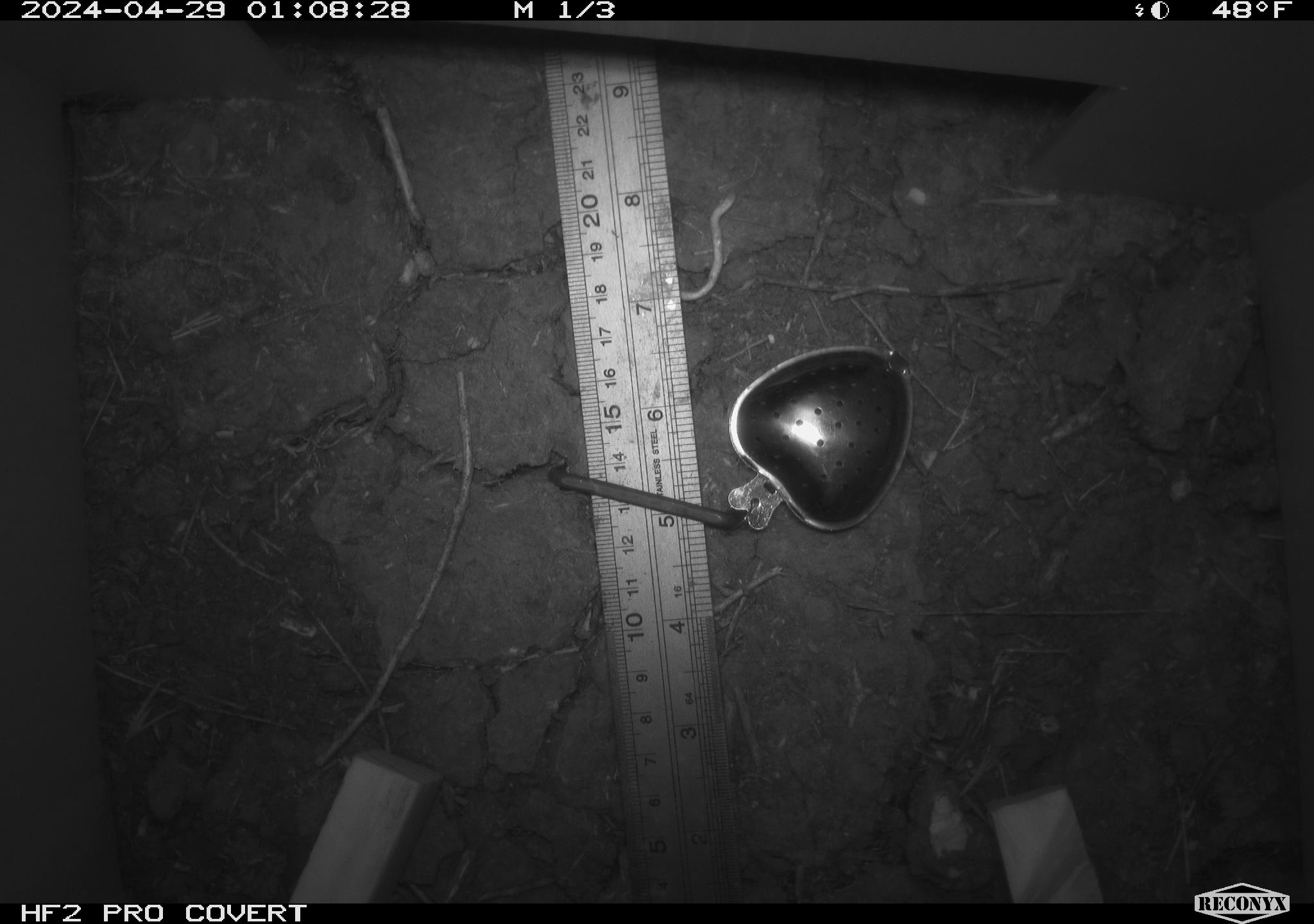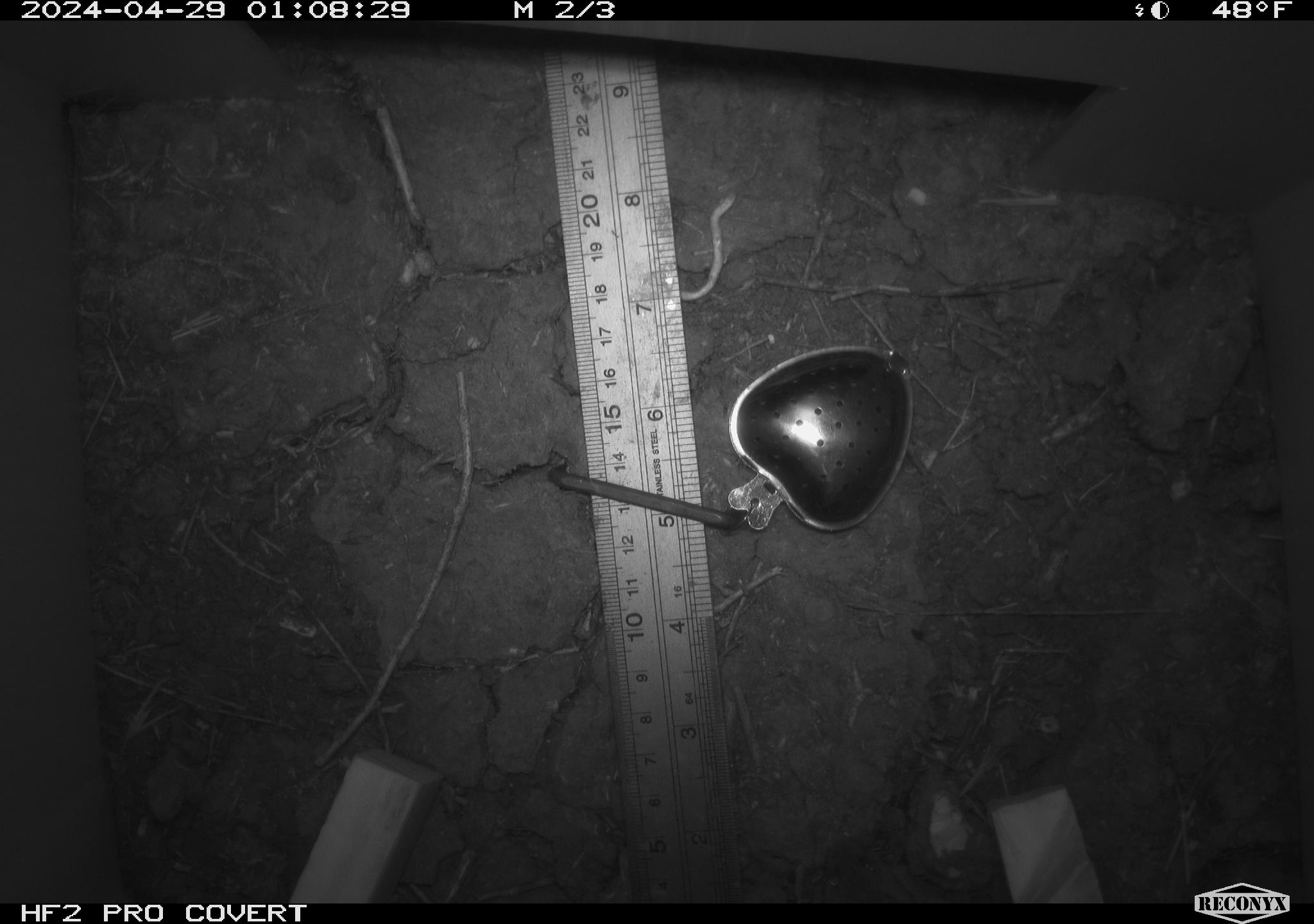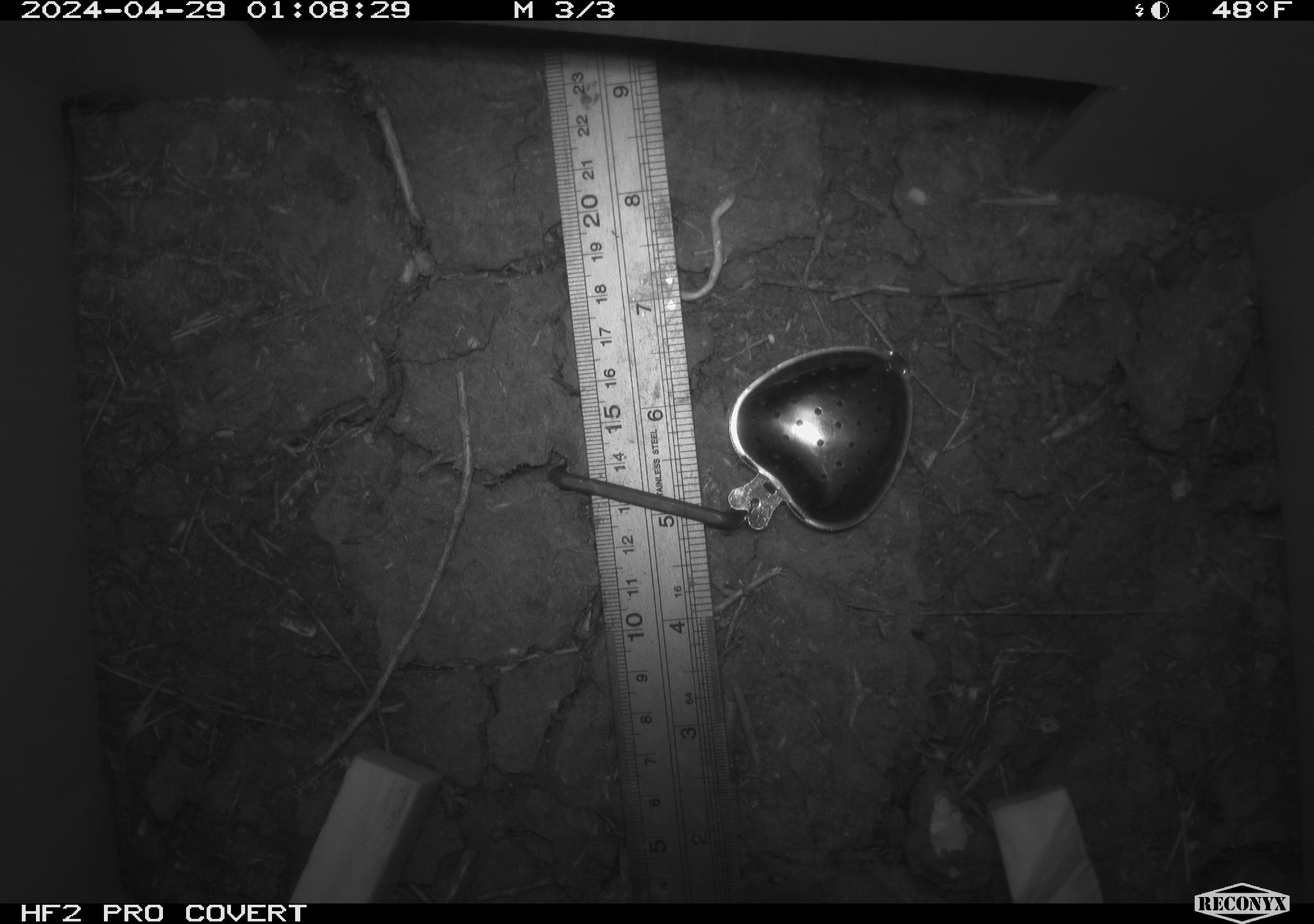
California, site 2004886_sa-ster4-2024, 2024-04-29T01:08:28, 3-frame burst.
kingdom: Animalia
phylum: Chordata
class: Mammalia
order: Rodentia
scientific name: Rodentia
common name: mouse species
Mouse species (Rodentia).